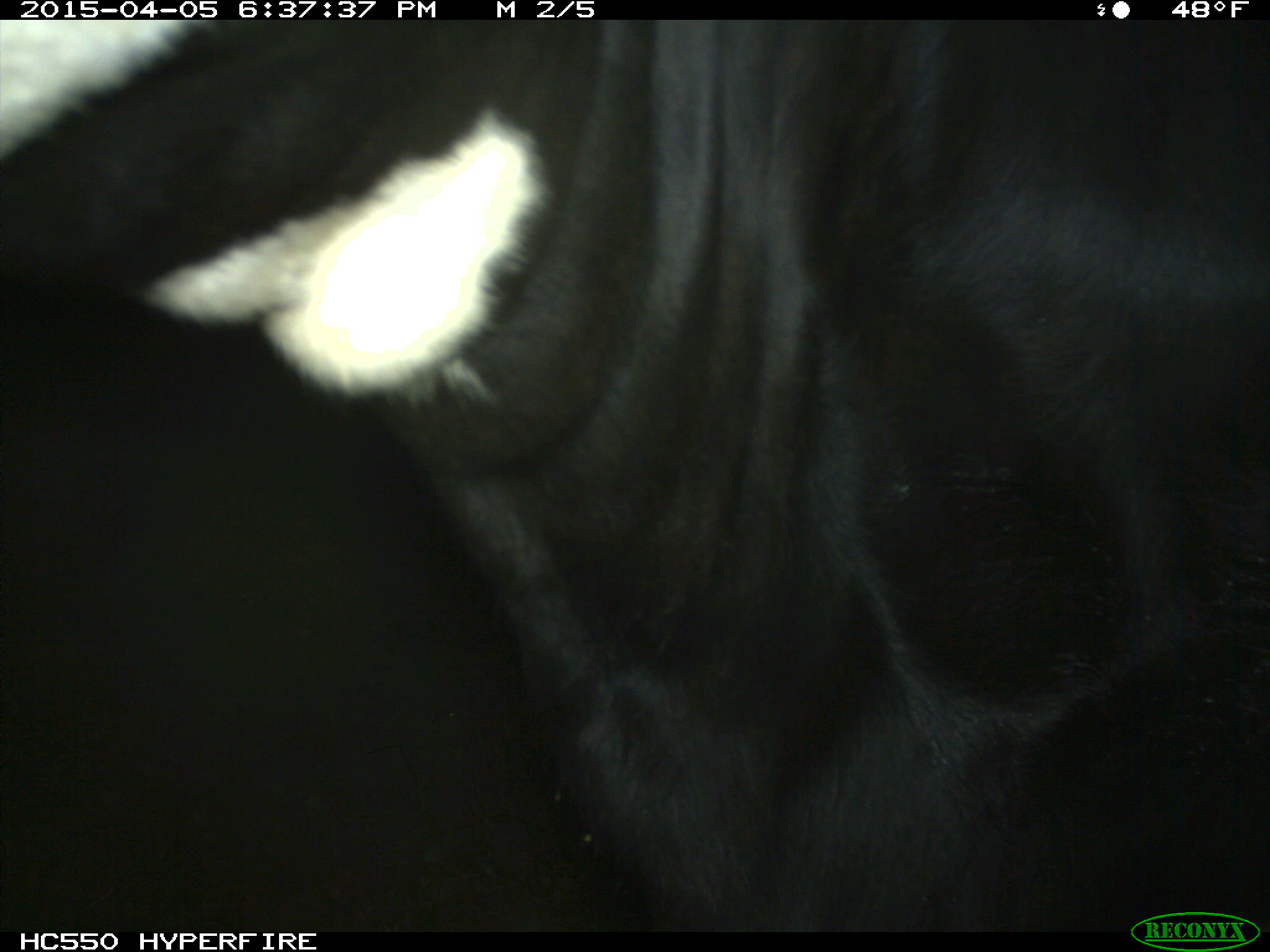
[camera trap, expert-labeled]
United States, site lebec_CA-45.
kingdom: Animalia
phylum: Chordata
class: Mammalia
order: Artiodactyla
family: Bovidae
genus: Bos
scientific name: Bos taurus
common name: domestic cow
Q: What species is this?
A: Bos taurus (domestic cow).